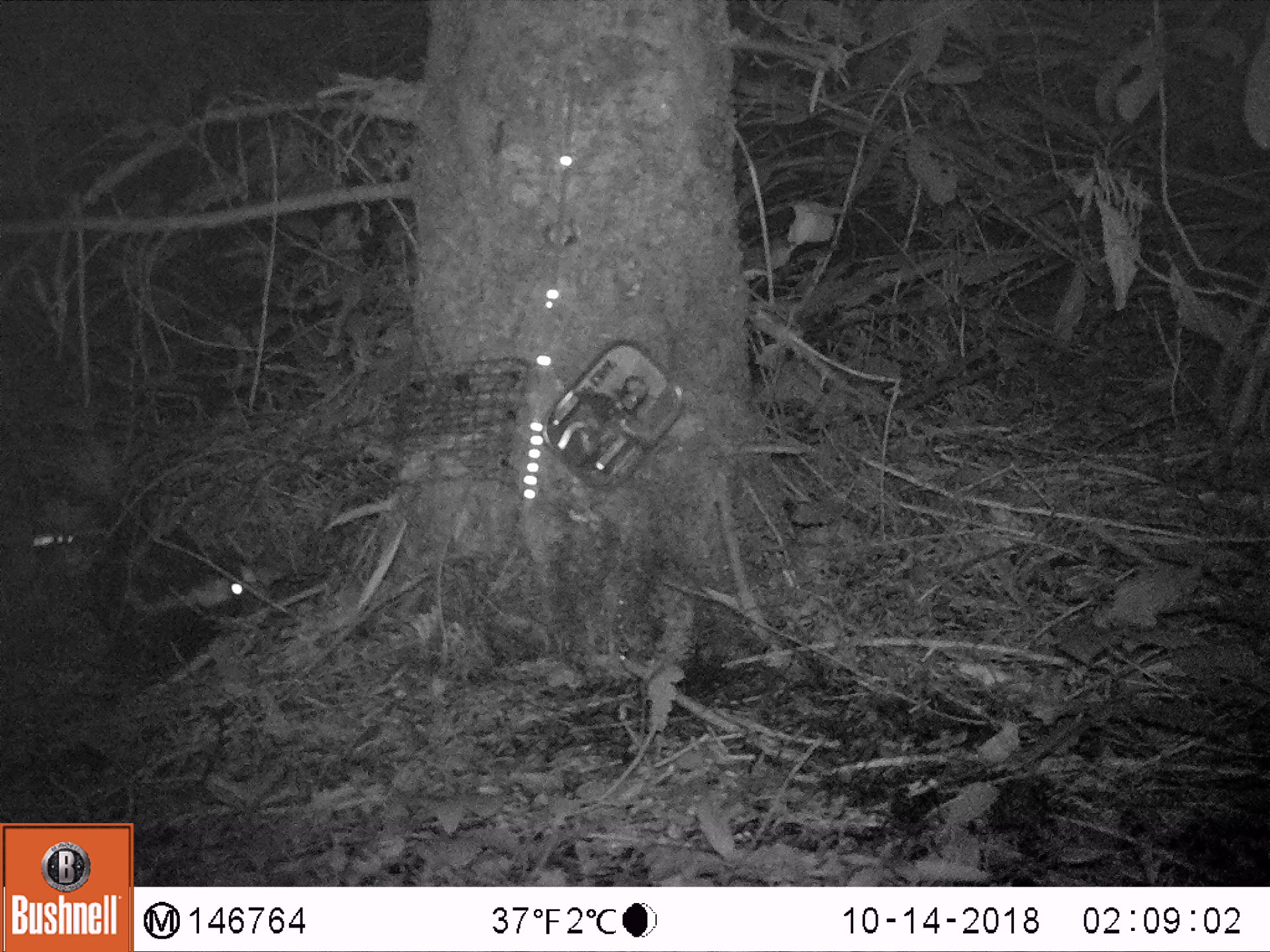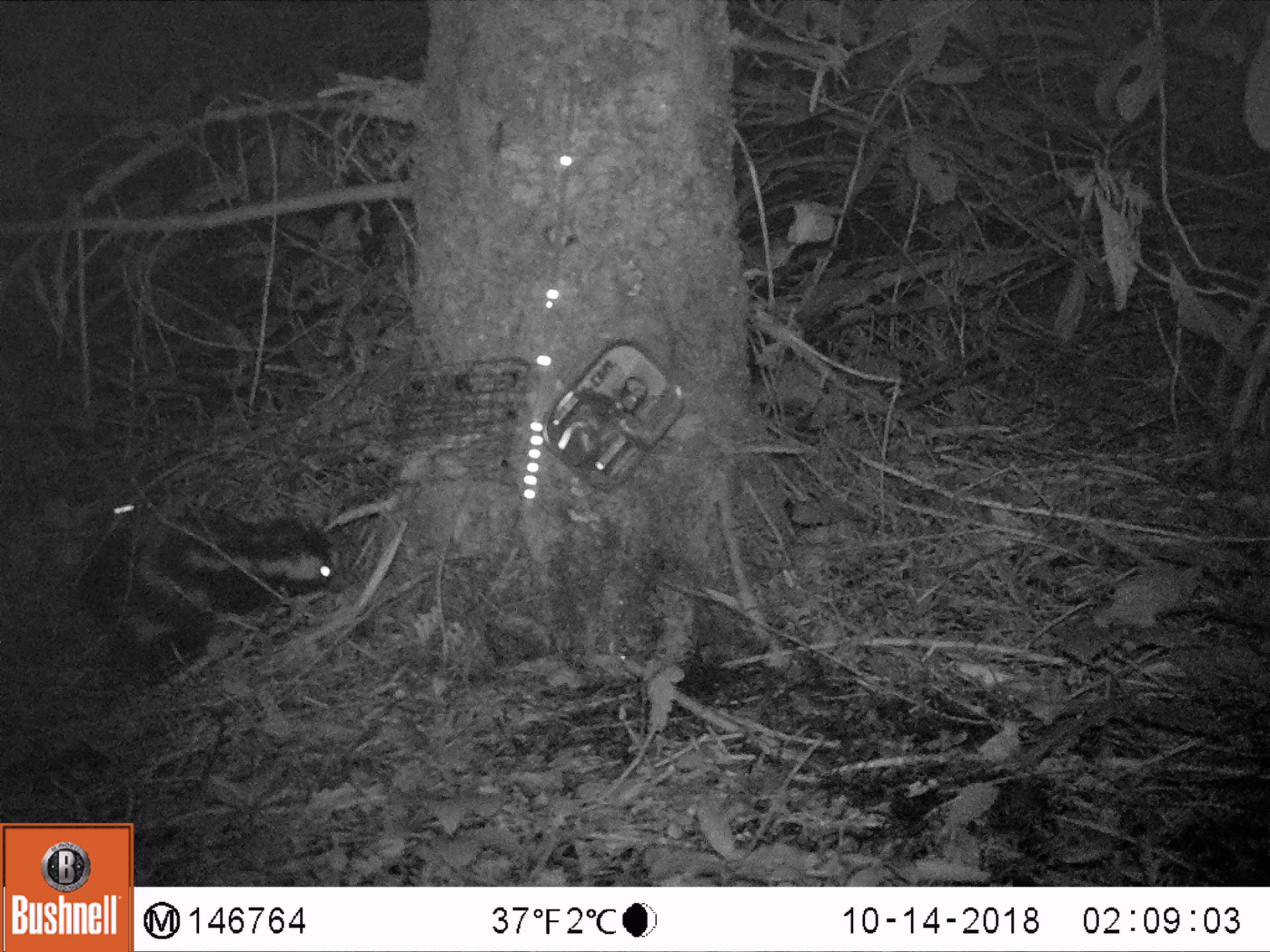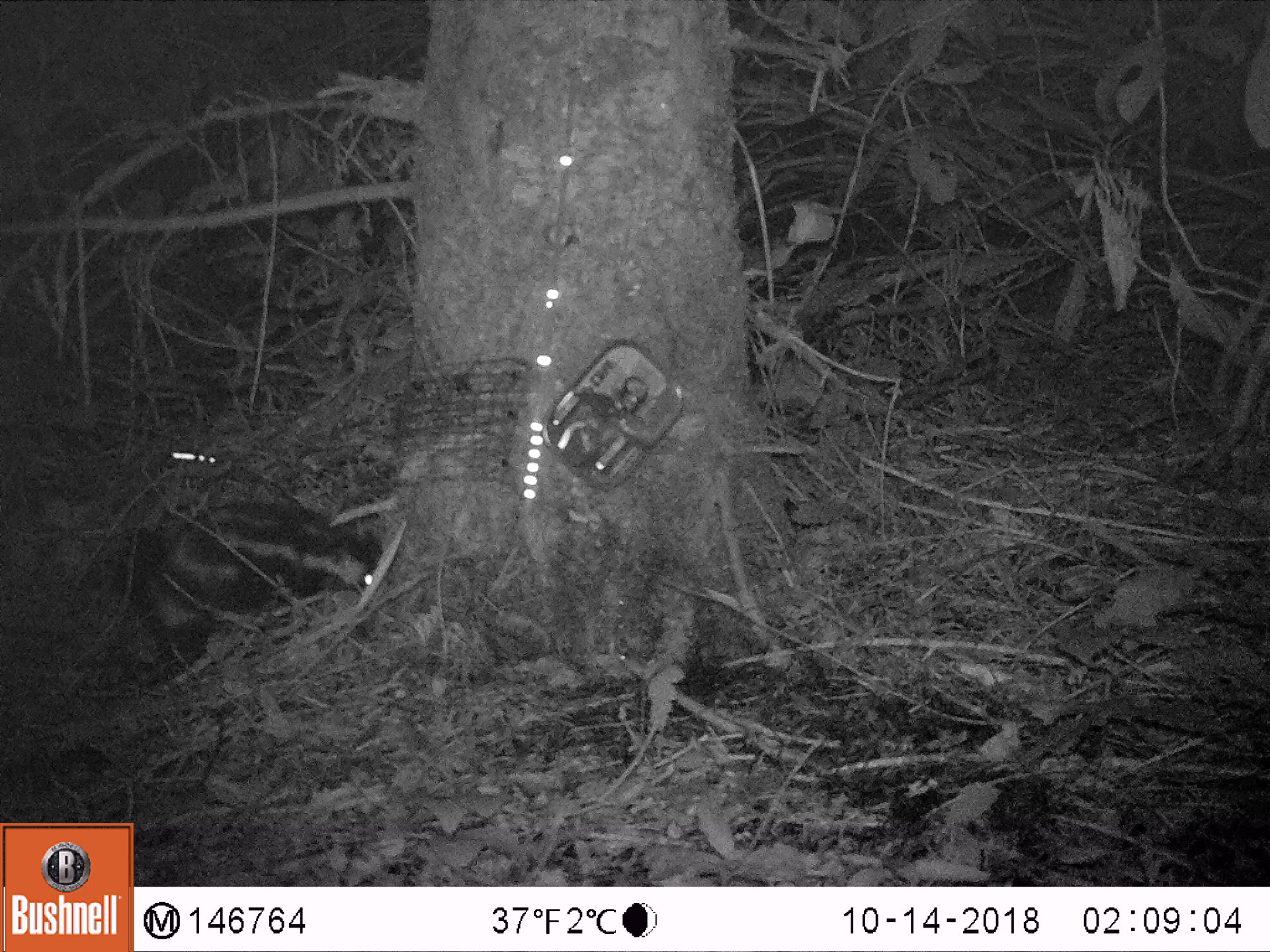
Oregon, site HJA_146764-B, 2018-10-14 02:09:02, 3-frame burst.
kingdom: Animalia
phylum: Chordata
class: Mammalia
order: Carnivora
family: Mephitidae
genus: Spilogale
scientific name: Spilogale gracilis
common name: western spotted skunk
Western spotted skunk (Spilogale gracilis).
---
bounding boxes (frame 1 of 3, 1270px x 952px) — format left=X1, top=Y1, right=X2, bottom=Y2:
western spotted skunk: left=21, top=385, right=296, bottom=715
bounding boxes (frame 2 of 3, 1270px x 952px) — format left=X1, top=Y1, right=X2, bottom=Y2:
western spotted skunk: left=52, top=445, right=374, bottom=678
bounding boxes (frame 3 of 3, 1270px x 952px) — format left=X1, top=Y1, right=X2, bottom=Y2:
western spotted skunk: left=99, top=464, right=417, bottom=705